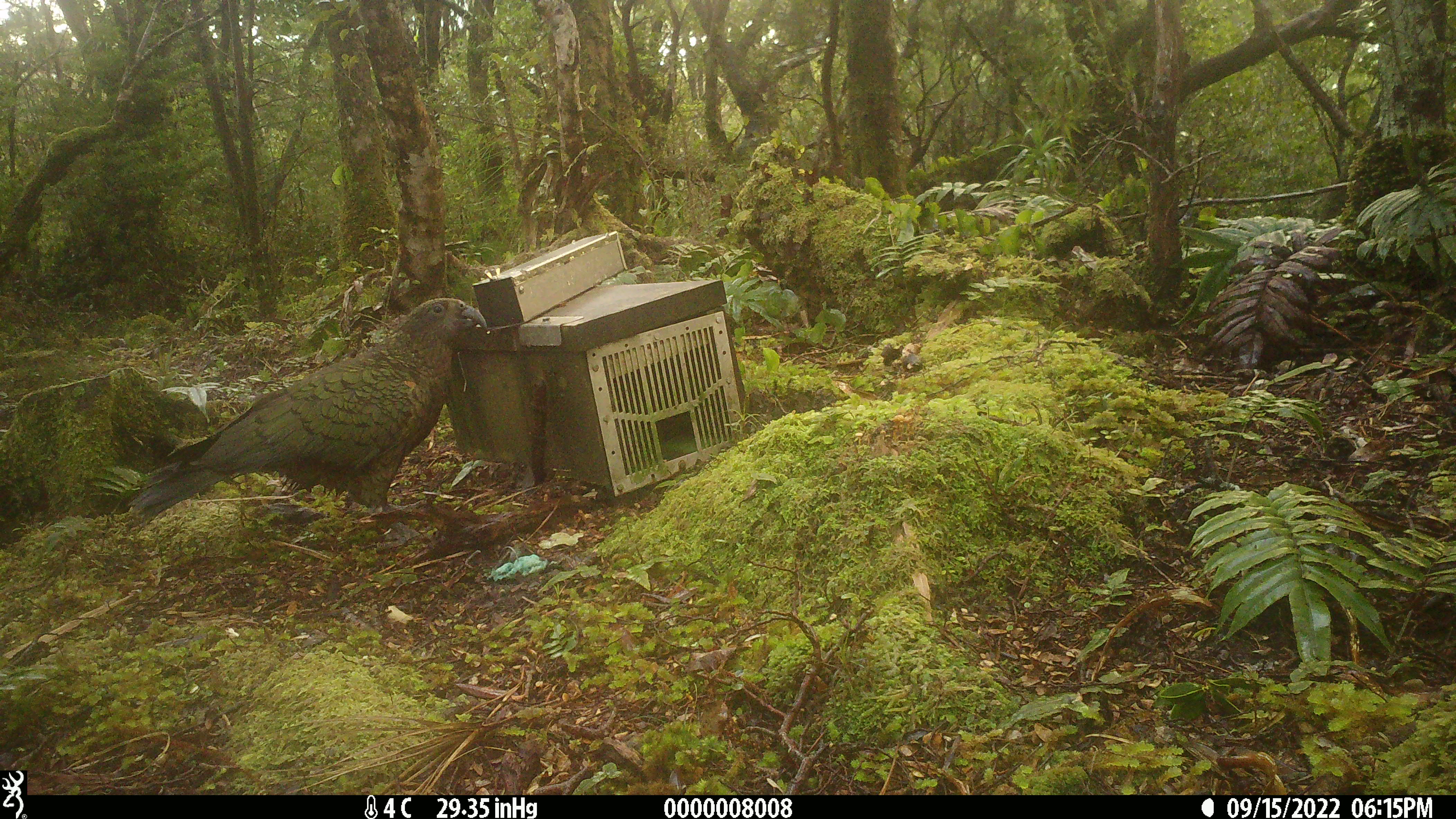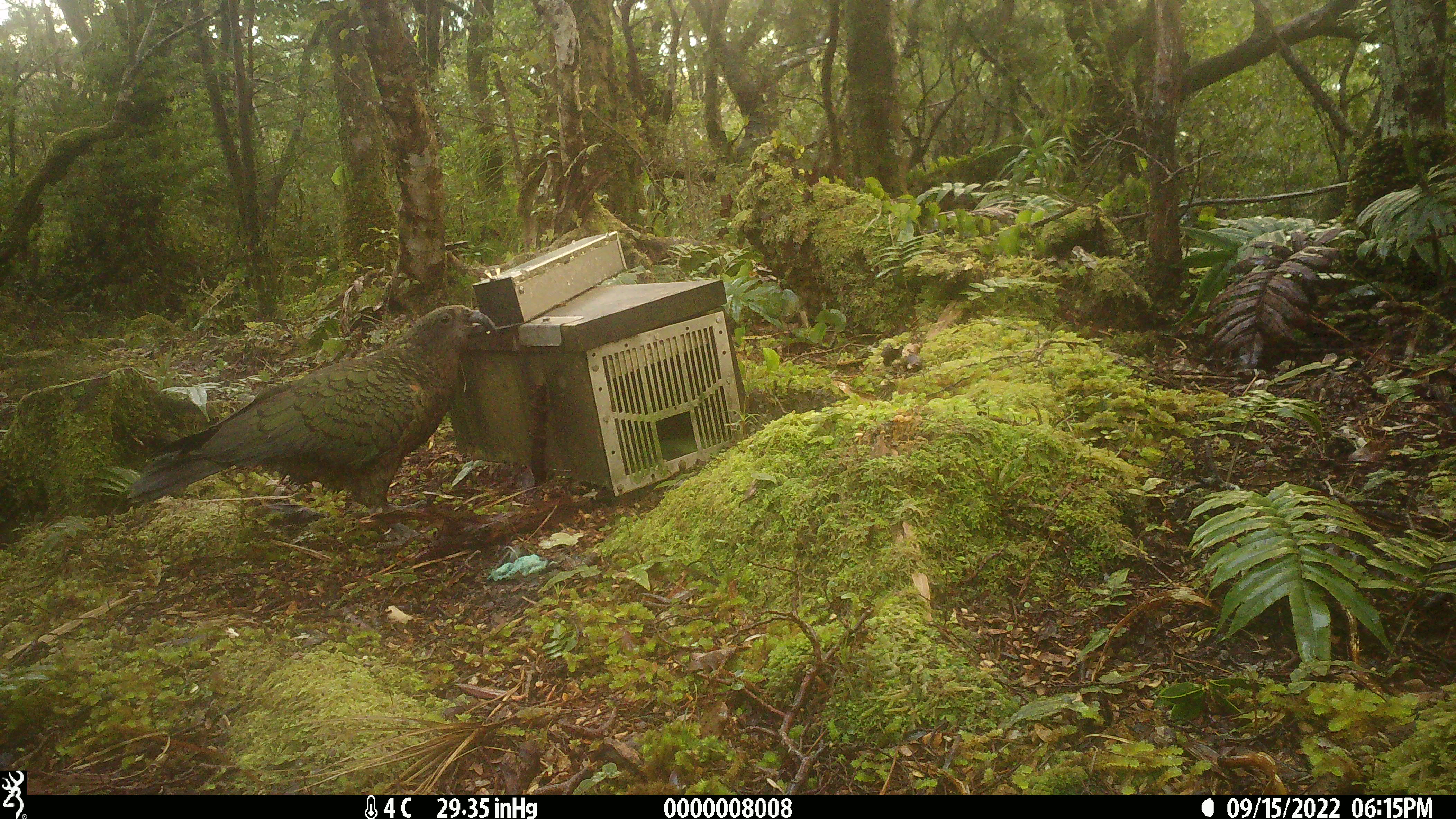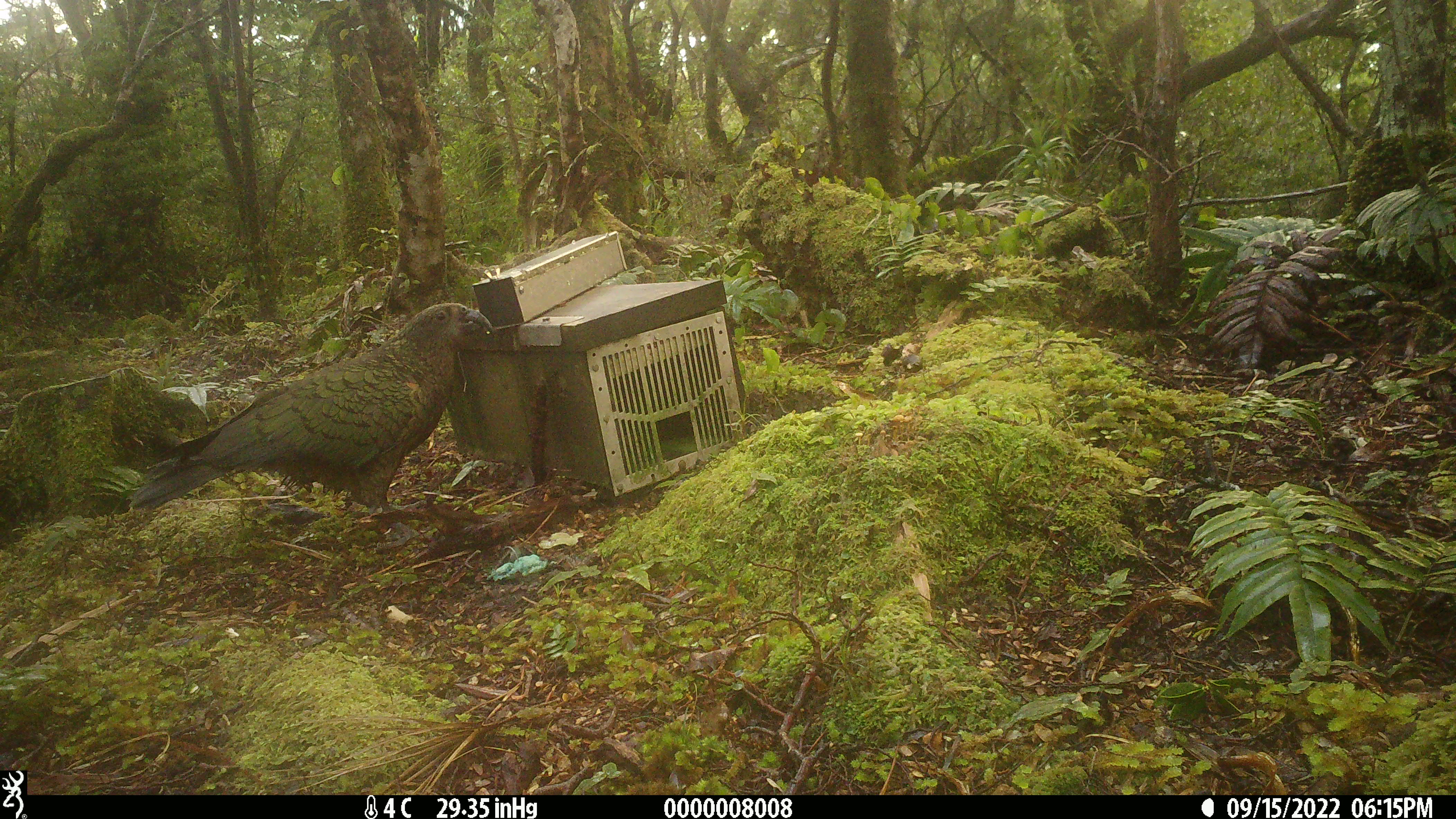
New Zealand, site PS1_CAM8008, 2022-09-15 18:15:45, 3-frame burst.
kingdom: Animalia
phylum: Chordata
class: Aves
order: Psittaciformes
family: Strigopidae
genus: Nestor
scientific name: Nestor notabilis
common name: kea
Kea (Nestor notabilis).